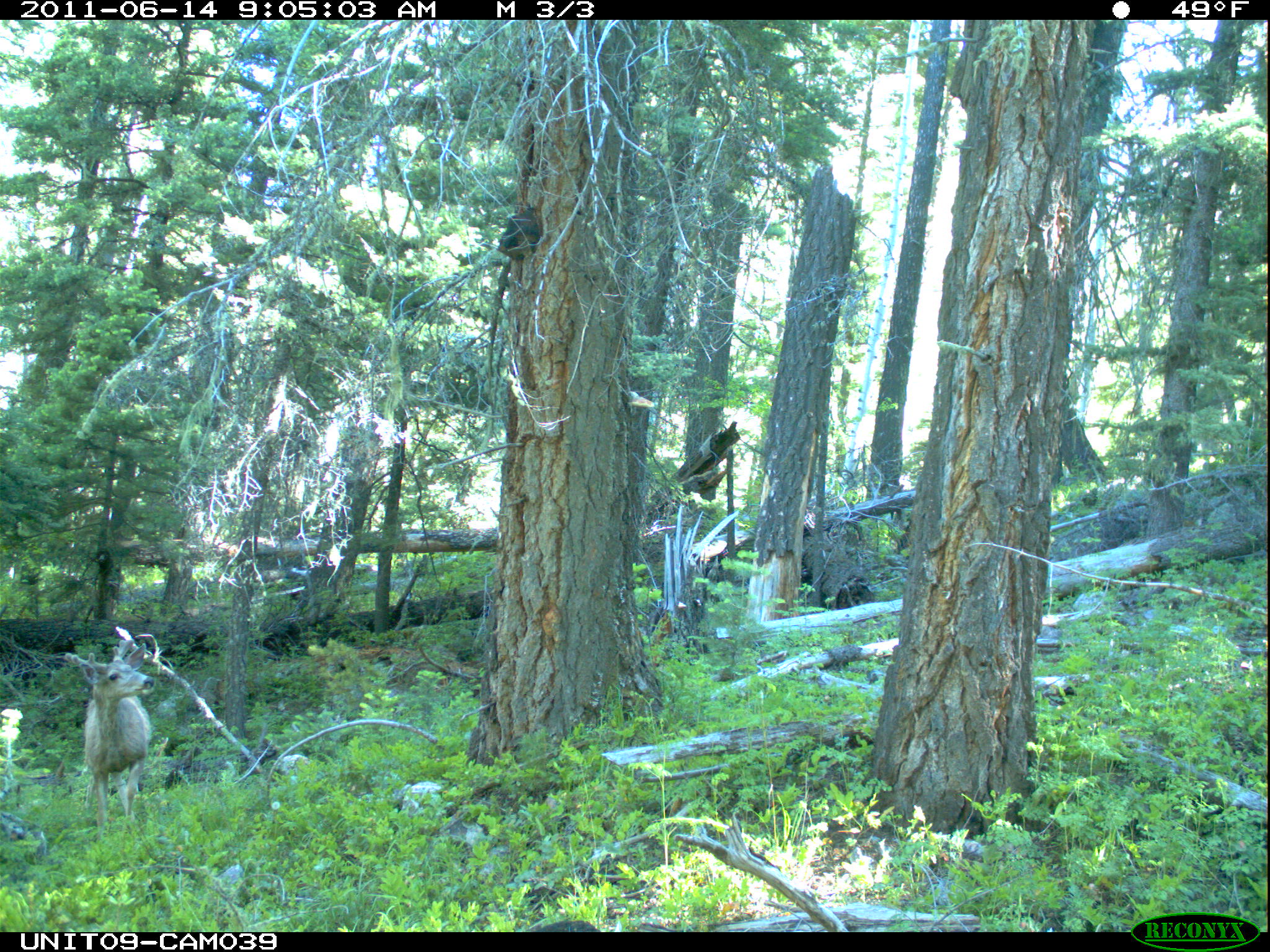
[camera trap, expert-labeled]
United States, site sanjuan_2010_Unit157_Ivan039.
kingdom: Animalia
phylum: Chordata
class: Mammalia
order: Artiodactyla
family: Cervidae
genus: Odocoileus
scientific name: Odocoileus hemionus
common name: mule deer